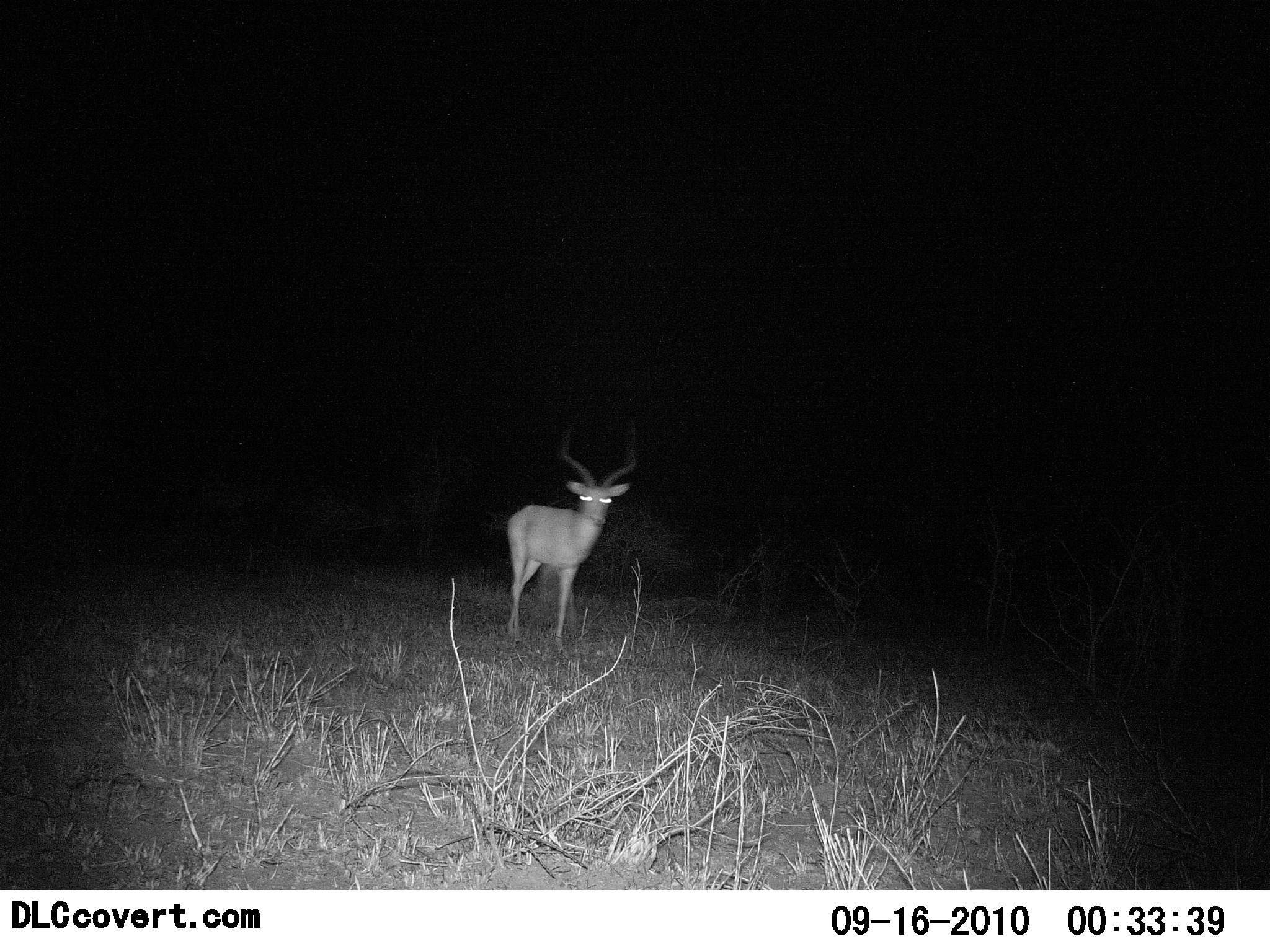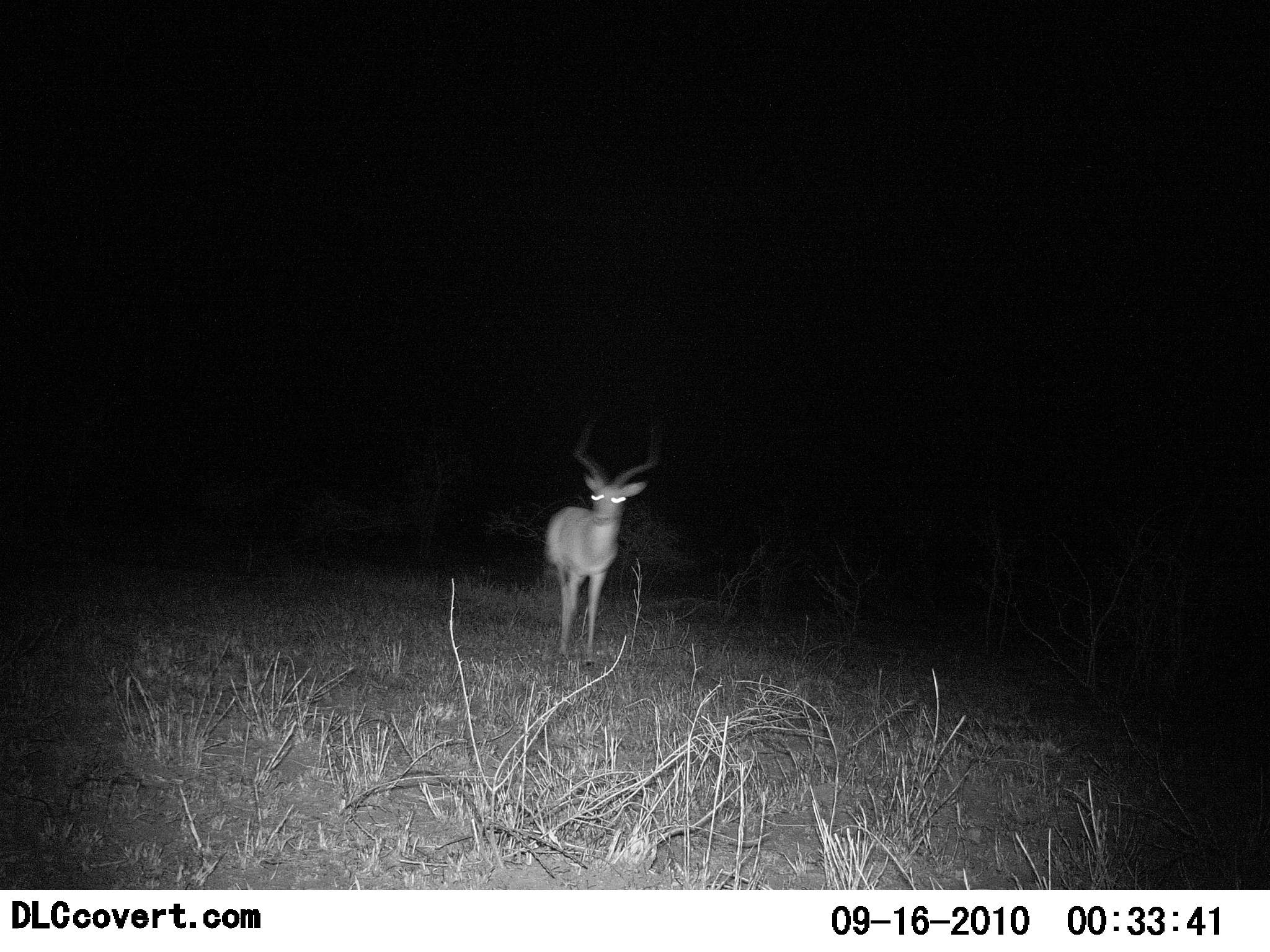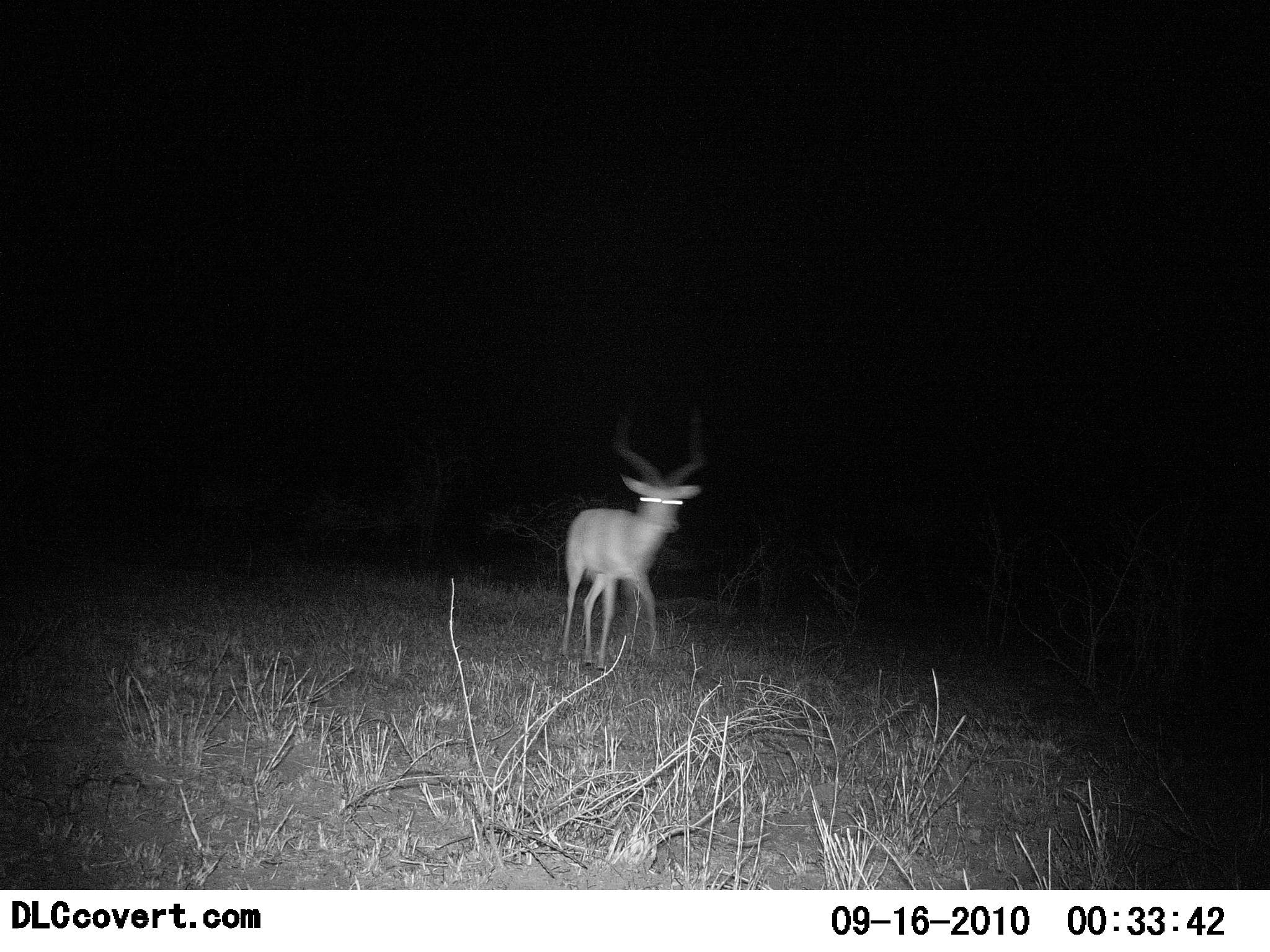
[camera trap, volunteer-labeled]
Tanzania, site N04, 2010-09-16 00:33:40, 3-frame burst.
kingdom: Animalia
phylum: Chordata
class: Mammalia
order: Artiodactyla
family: Bovidae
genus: Aepyceros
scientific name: Aepyceros melampus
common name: impala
Impala (Aepyceros melampus), count 1. Behavior (volunteer vote fractions): standing 38%, resting 0%, moving 69%, interacting 0%. Young present (vote fraction): 0%. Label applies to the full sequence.